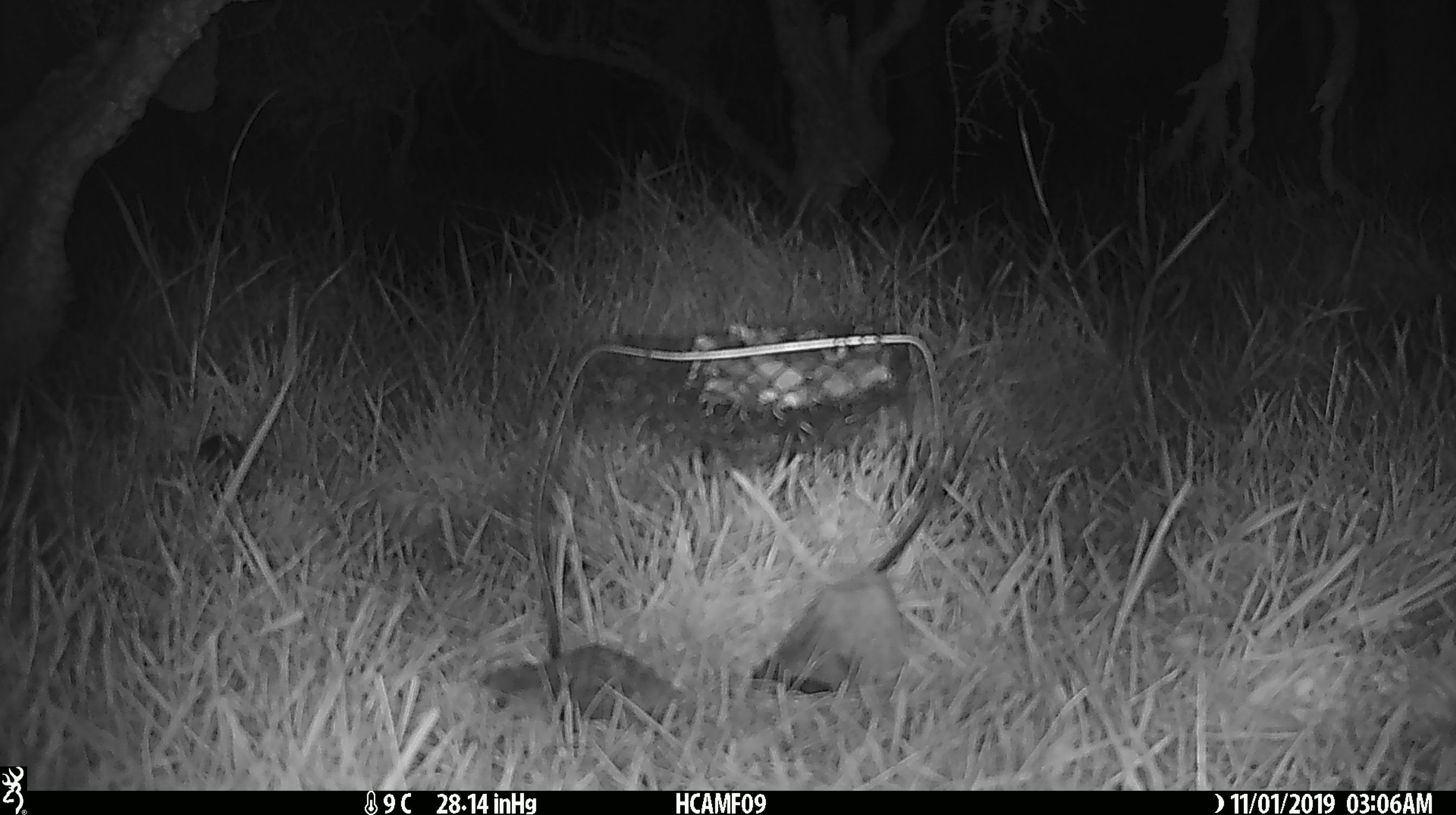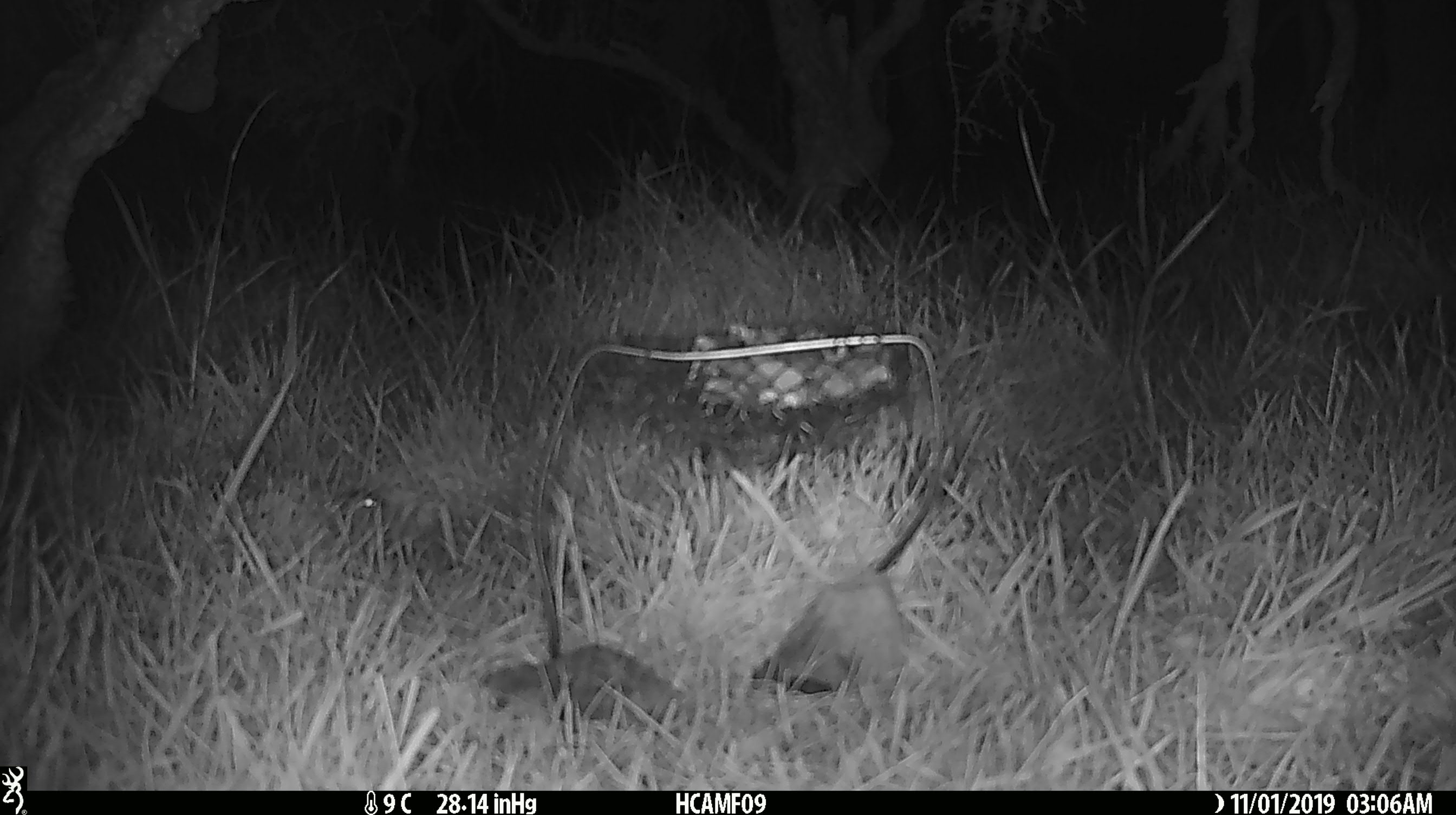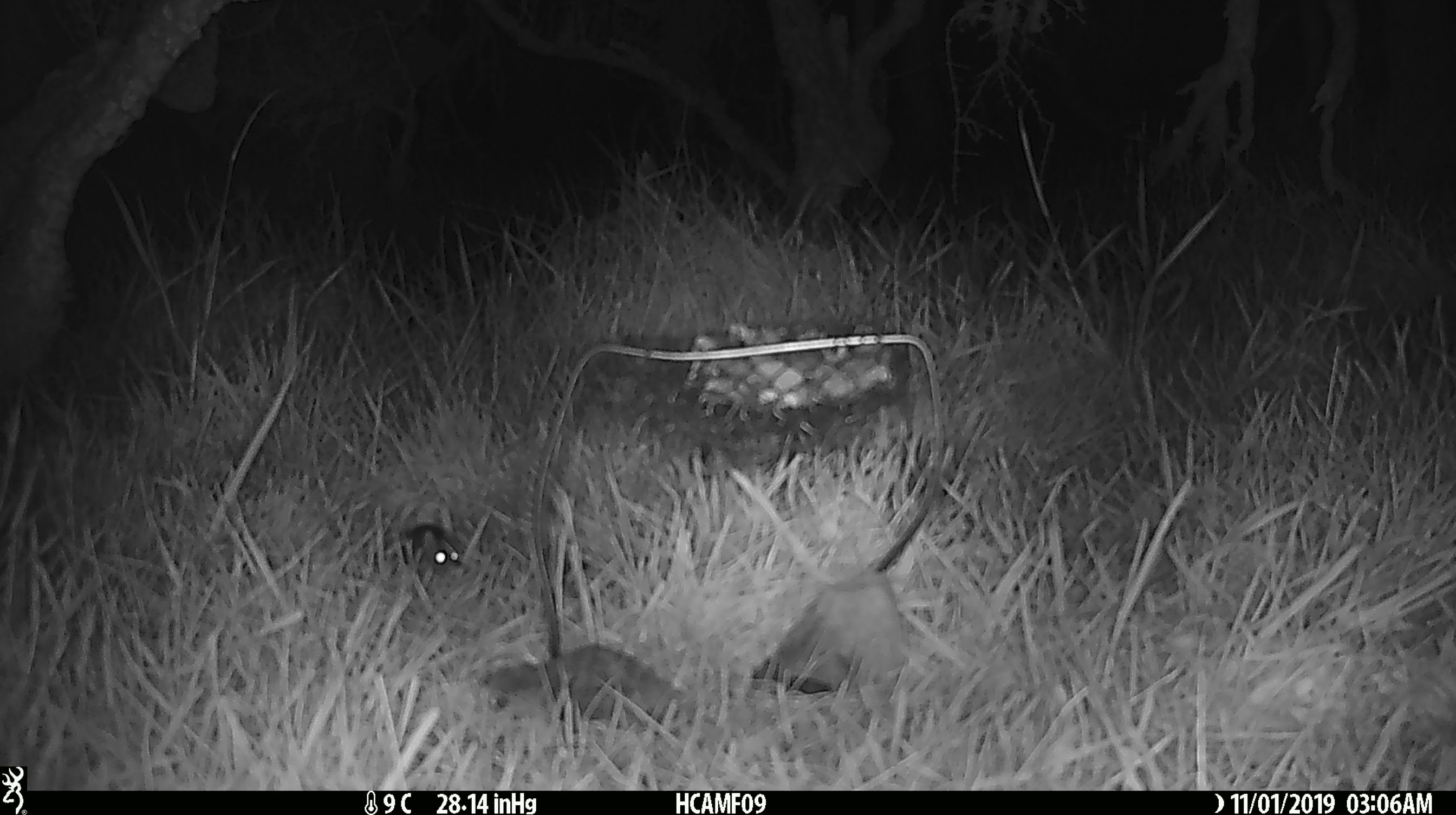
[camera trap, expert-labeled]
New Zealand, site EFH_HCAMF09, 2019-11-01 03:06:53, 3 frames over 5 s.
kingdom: Animalia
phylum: Chordata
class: Mammalia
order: Rodentia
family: Muridae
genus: Mus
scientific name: Mus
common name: mouse